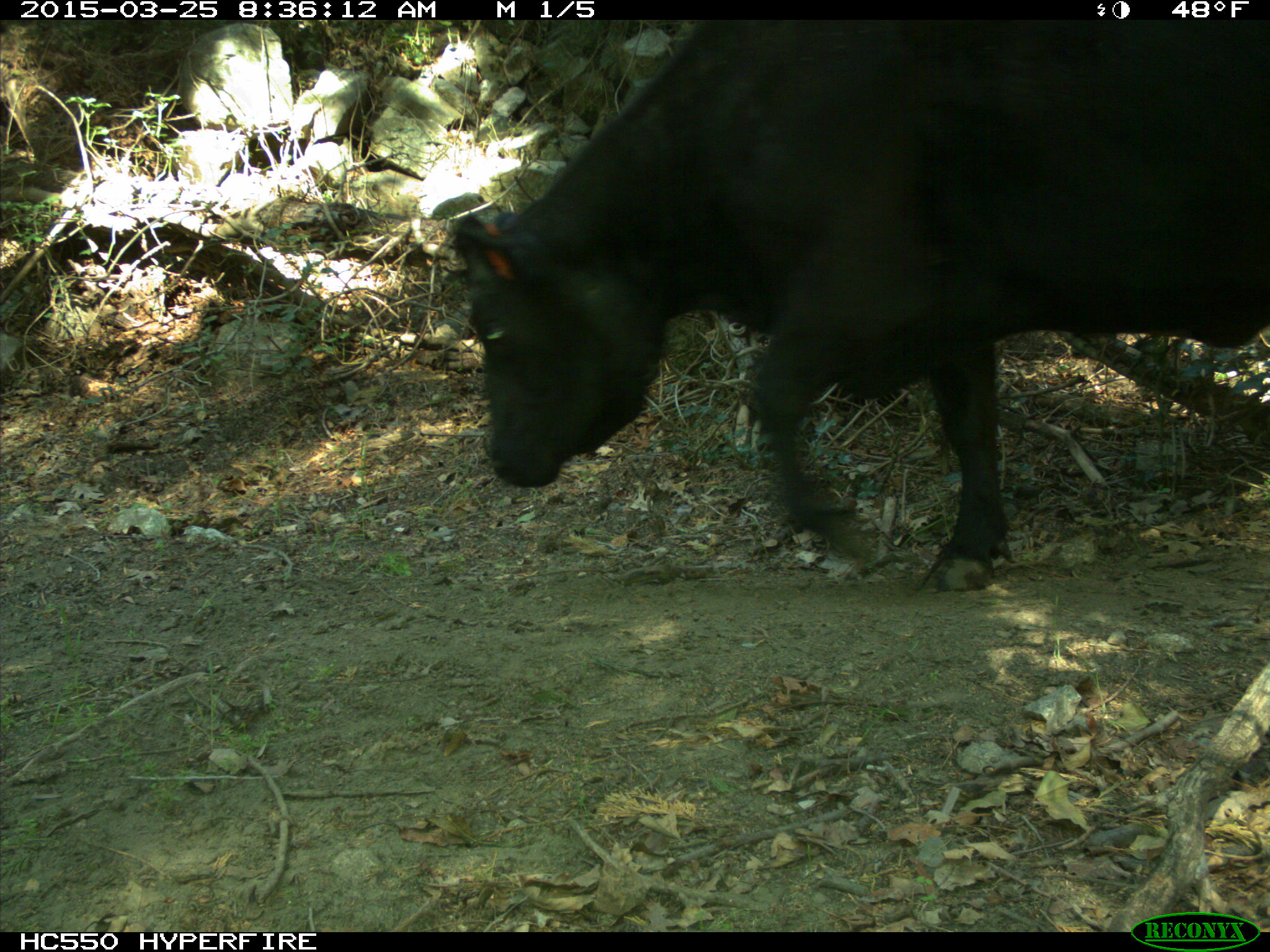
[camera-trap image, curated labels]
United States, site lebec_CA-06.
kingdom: Animalia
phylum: Chordata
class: Mammalia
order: Artiodactyla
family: Bovidae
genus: Bos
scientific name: Bos taurus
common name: domestic cow